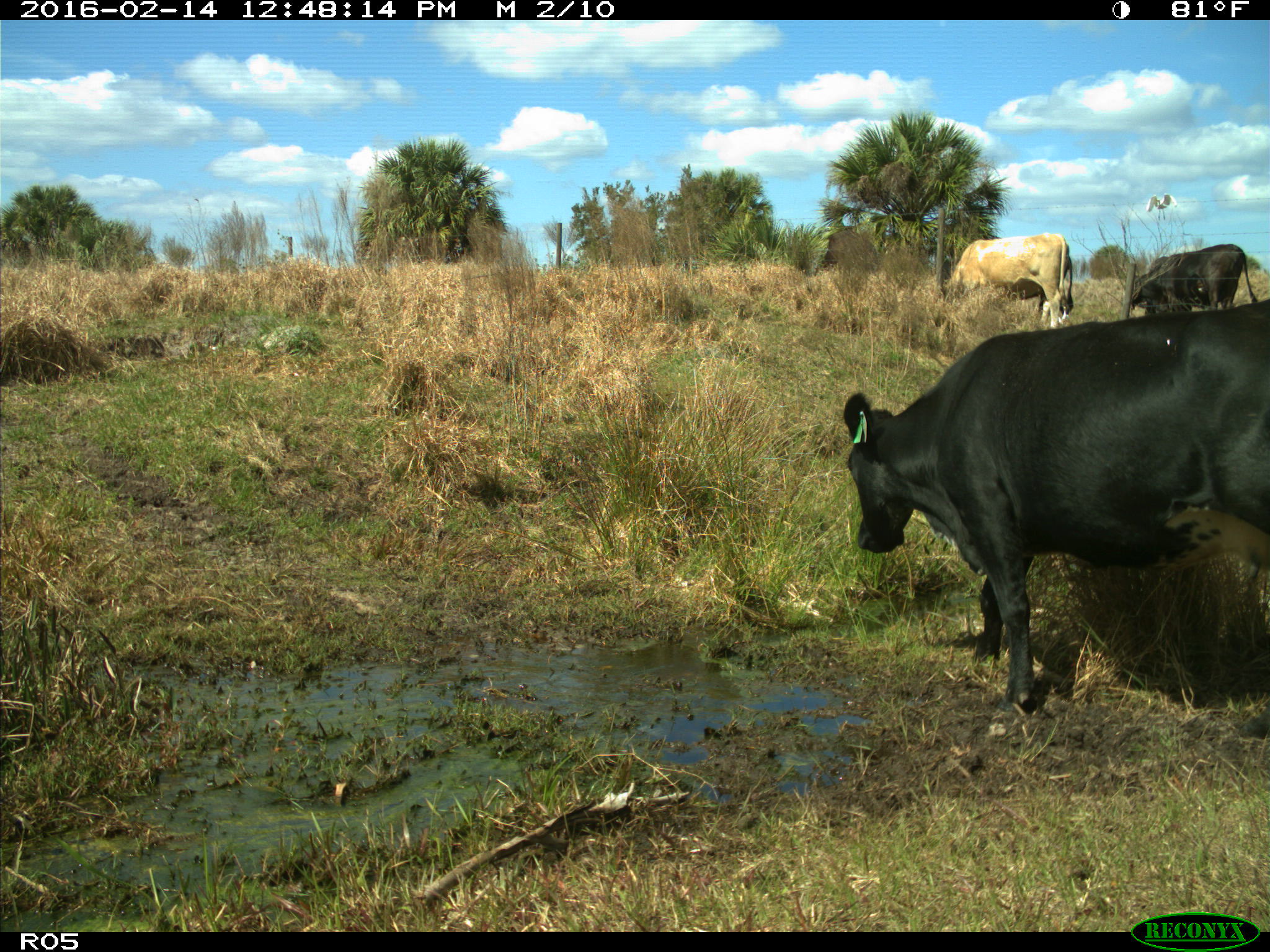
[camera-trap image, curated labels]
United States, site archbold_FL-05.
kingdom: Animalia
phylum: Chordata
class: Mammalia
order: Artiodactyla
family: Bovidae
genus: Bos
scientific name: Bos taurus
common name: domestic cow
Bos taurus (domestic cow).